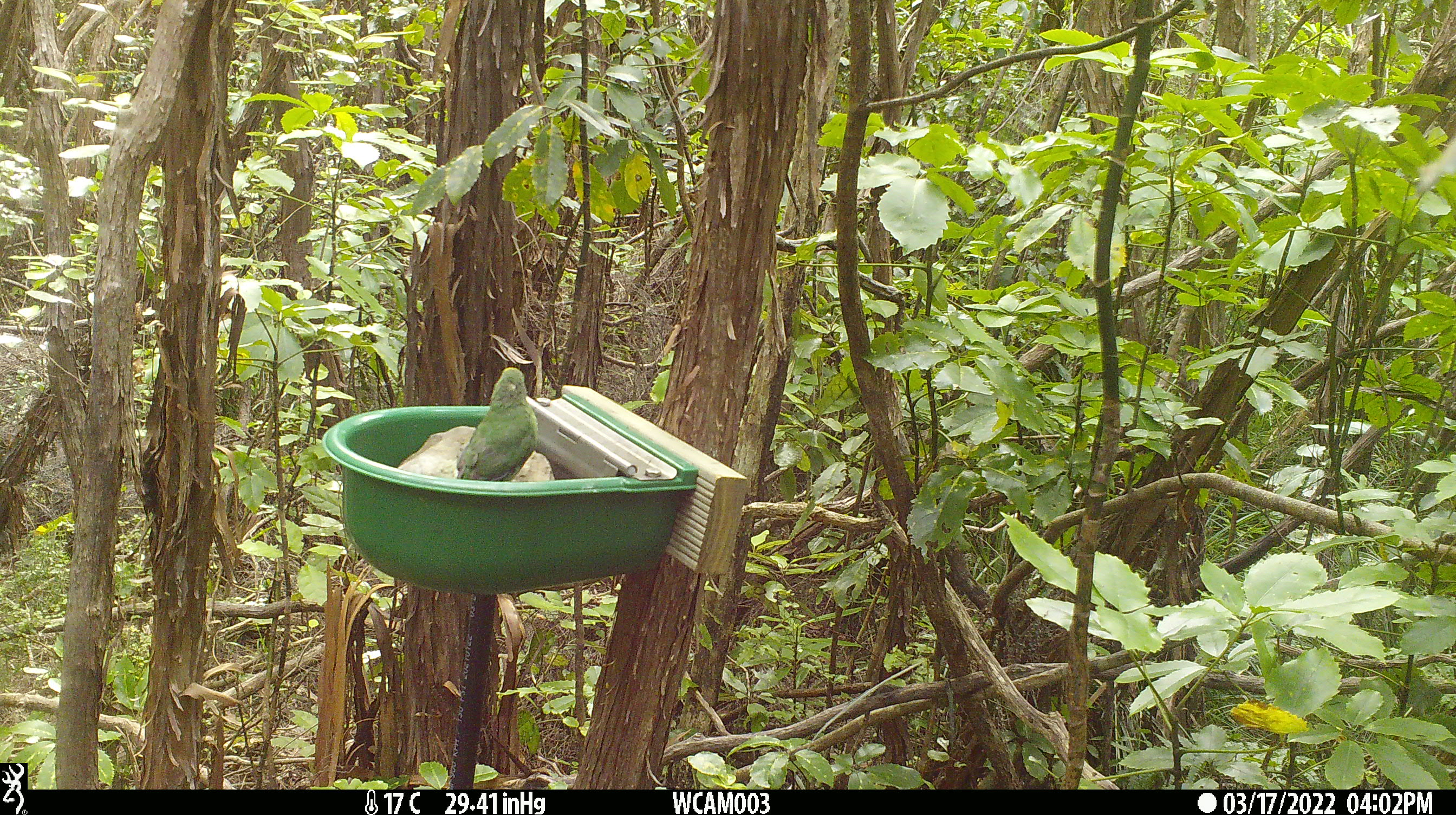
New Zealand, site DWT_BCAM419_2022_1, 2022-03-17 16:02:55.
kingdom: Animalia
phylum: Chordata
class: Aves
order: Psittaciformes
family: Psittaculidae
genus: Cyanoramphus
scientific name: Cyanoramphus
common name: parakeet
Parakeet (Cyanoramphus).